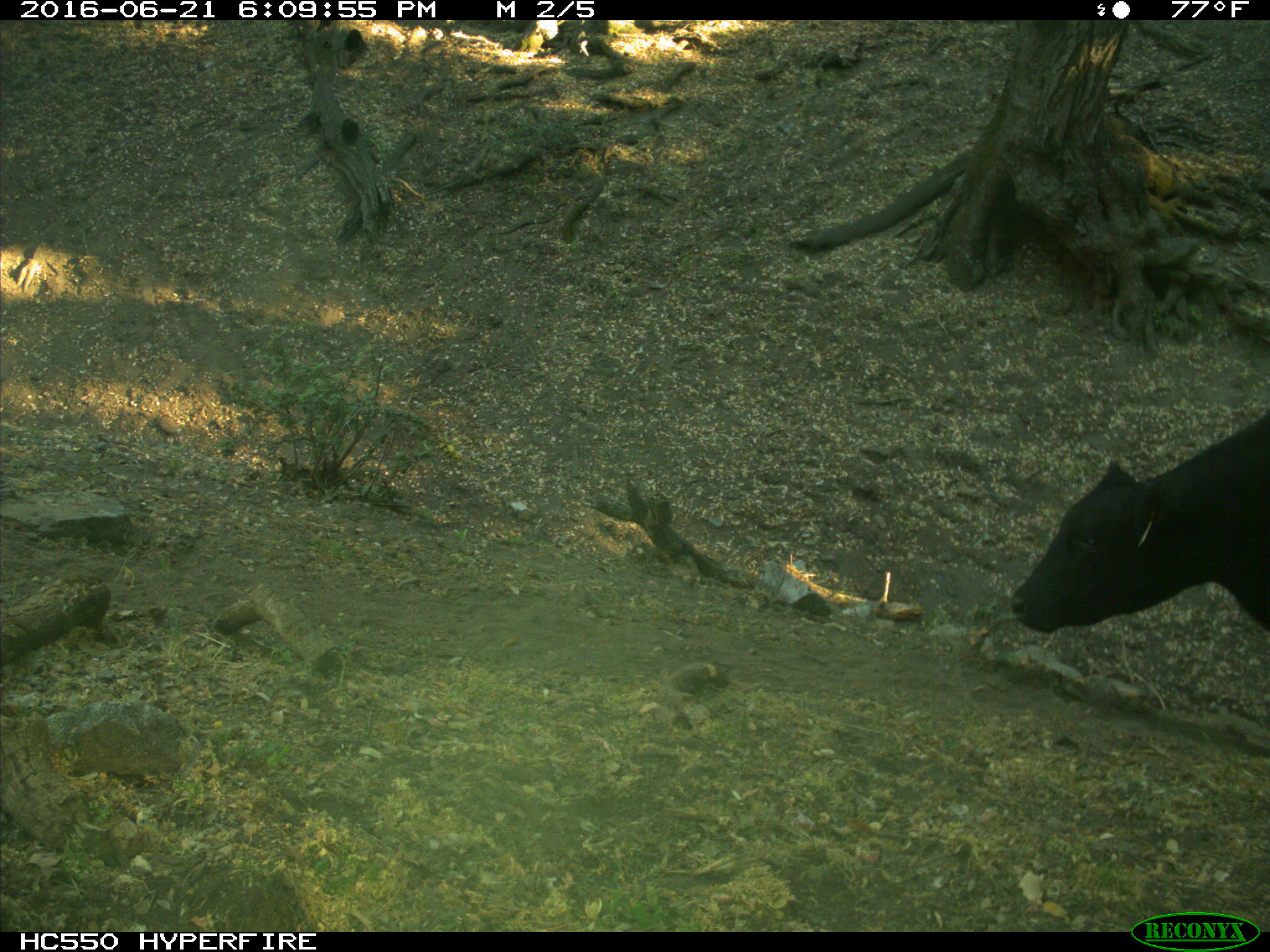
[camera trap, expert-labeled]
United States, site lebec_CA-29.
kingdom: Animalia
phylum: Chordata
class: Mammalia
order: Artiodactyla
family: Bovidae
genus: Bos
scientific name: Bos taurus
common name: domestic cow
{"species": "Bos taurus (domestic cow)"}